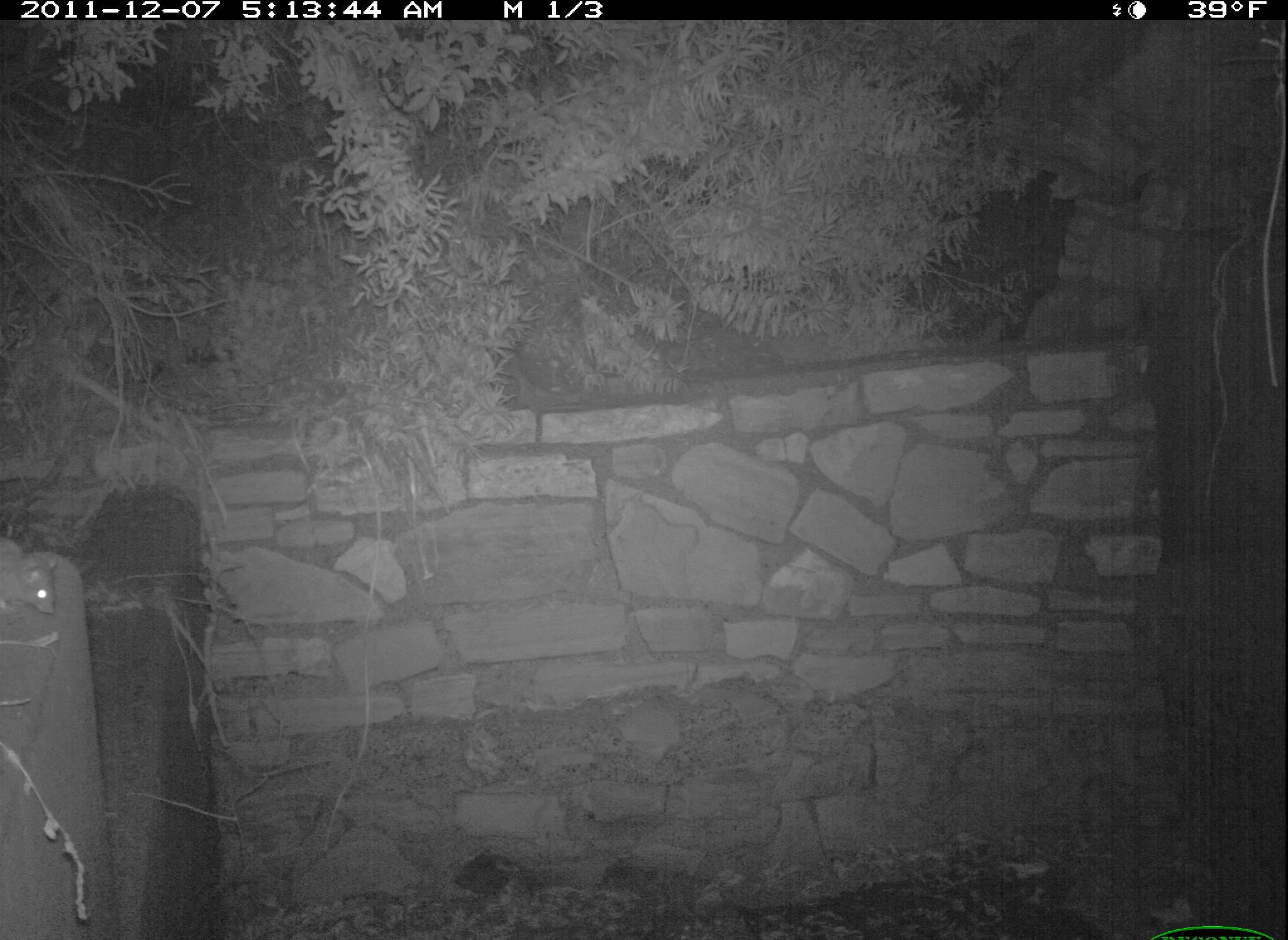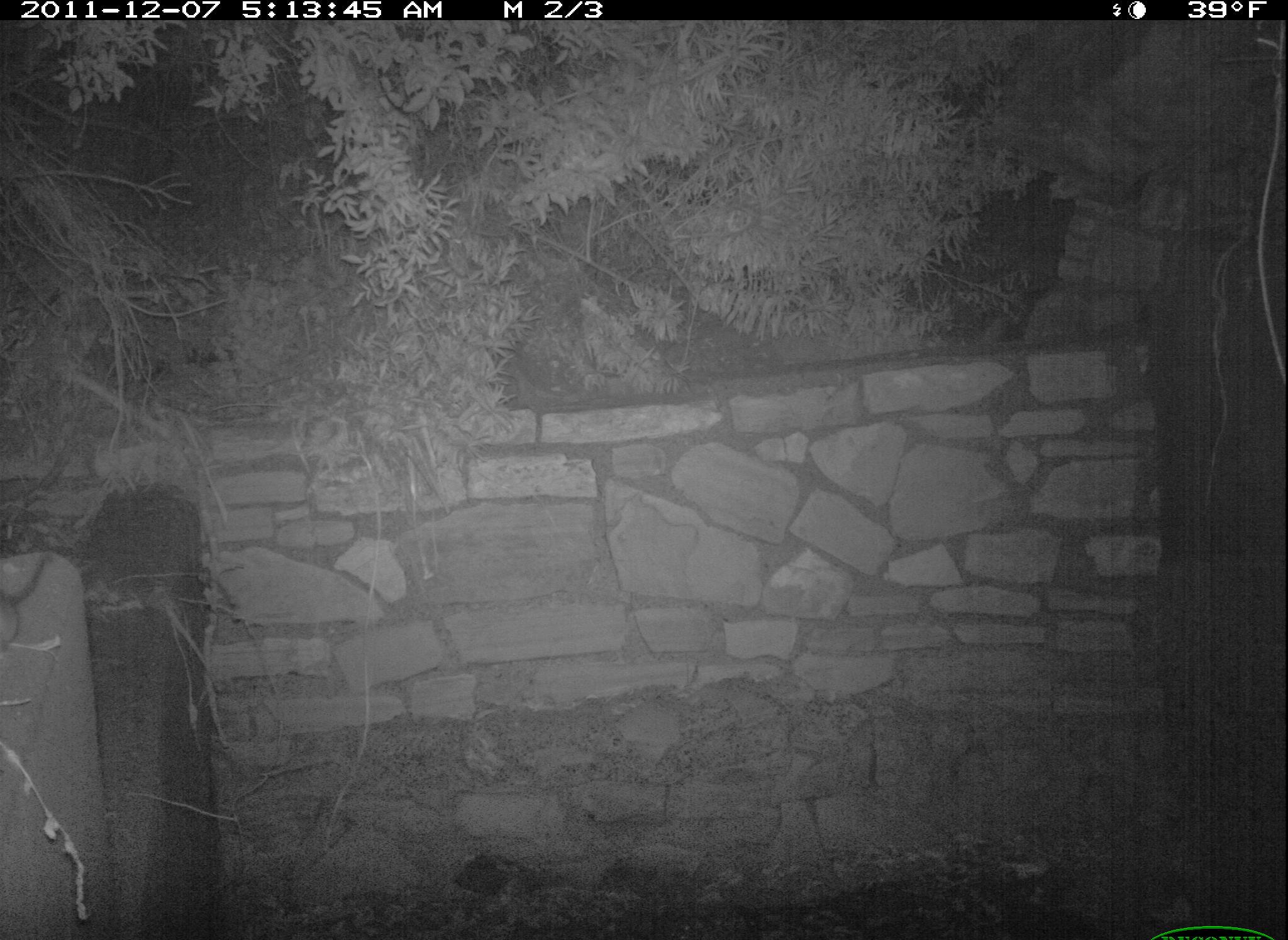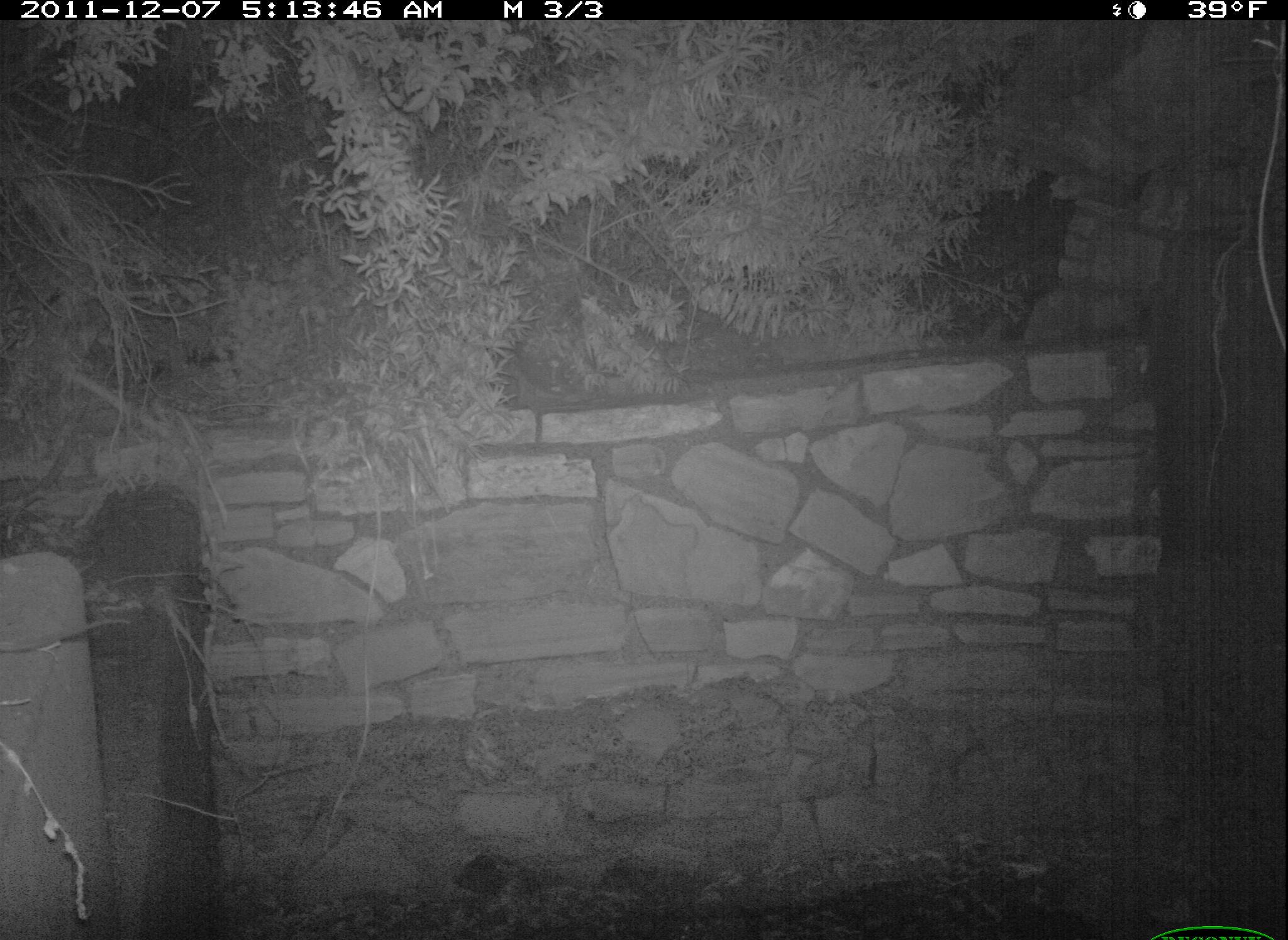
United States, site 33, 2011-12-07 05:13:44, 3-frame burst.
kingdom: Animalia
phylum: Chordata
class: Mammalia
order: Rodentia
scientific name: Rodentia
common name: rodent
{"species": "rodent (Rodentia)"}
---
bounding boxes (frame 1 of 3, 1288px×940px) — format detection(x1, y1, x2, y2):
rodent: detection(2, 530, 80, 625)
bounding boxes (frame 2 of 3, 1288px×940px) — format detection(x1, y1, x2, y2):
rodent: detection(0, 549, 63, 665)